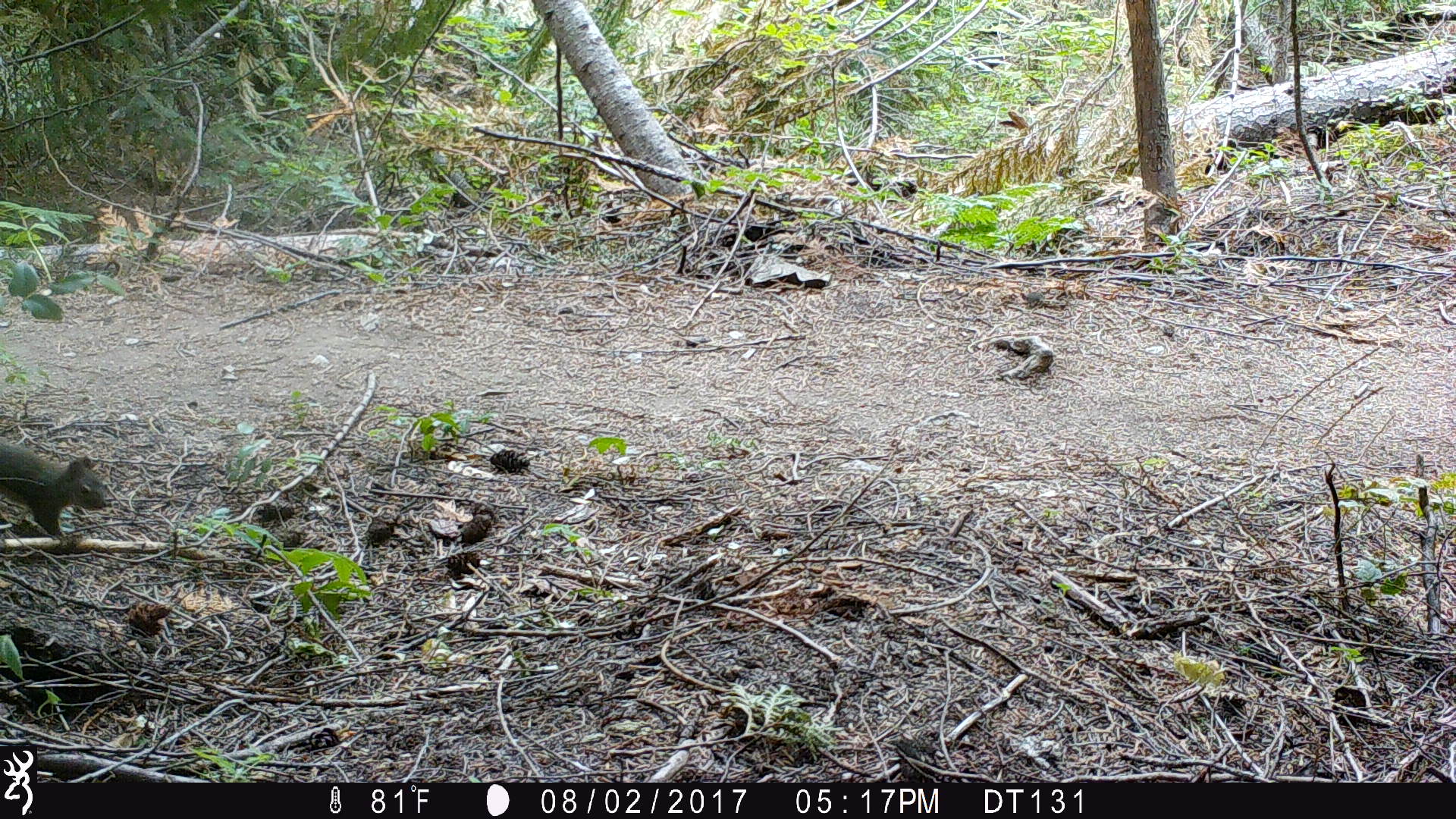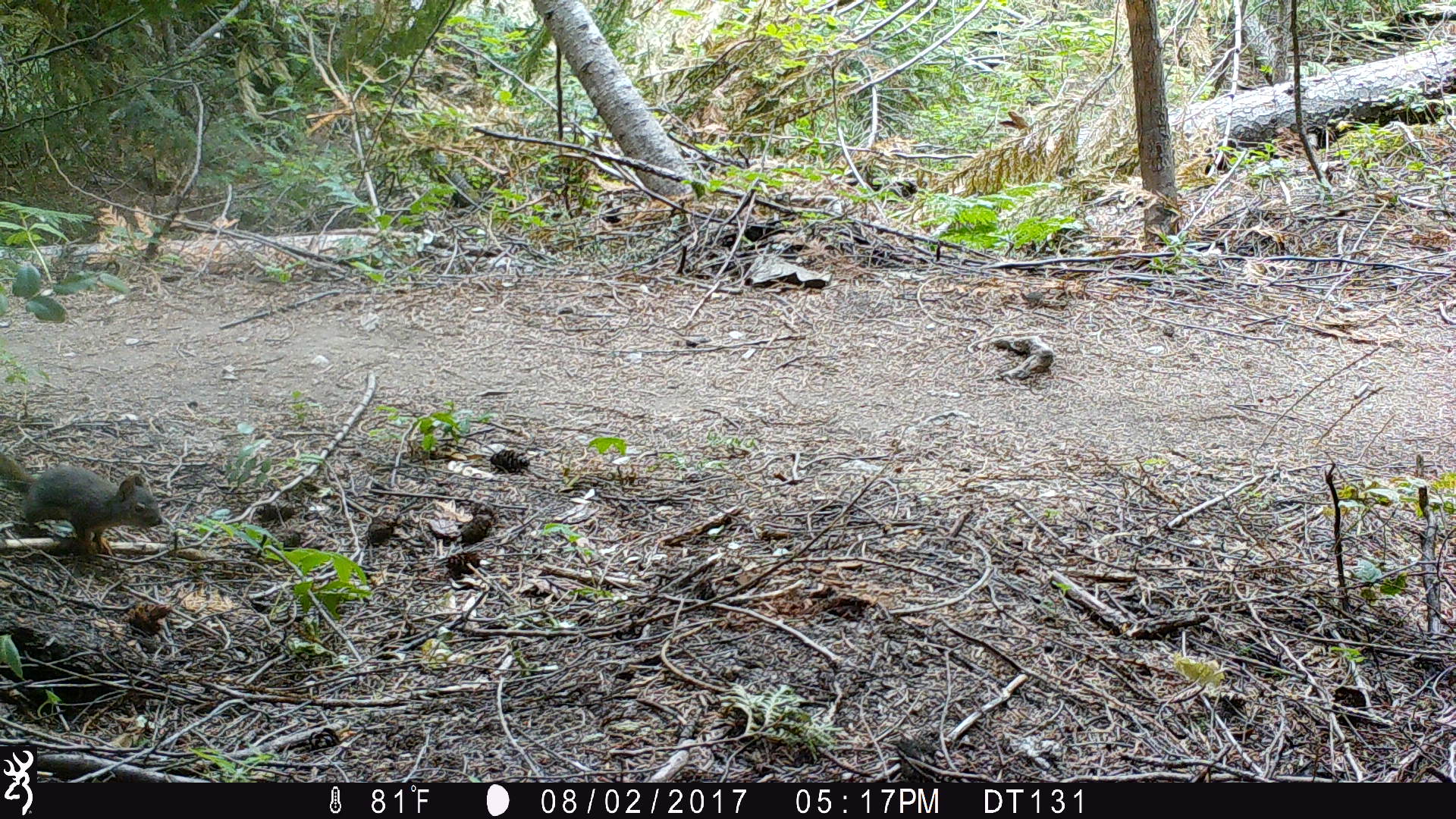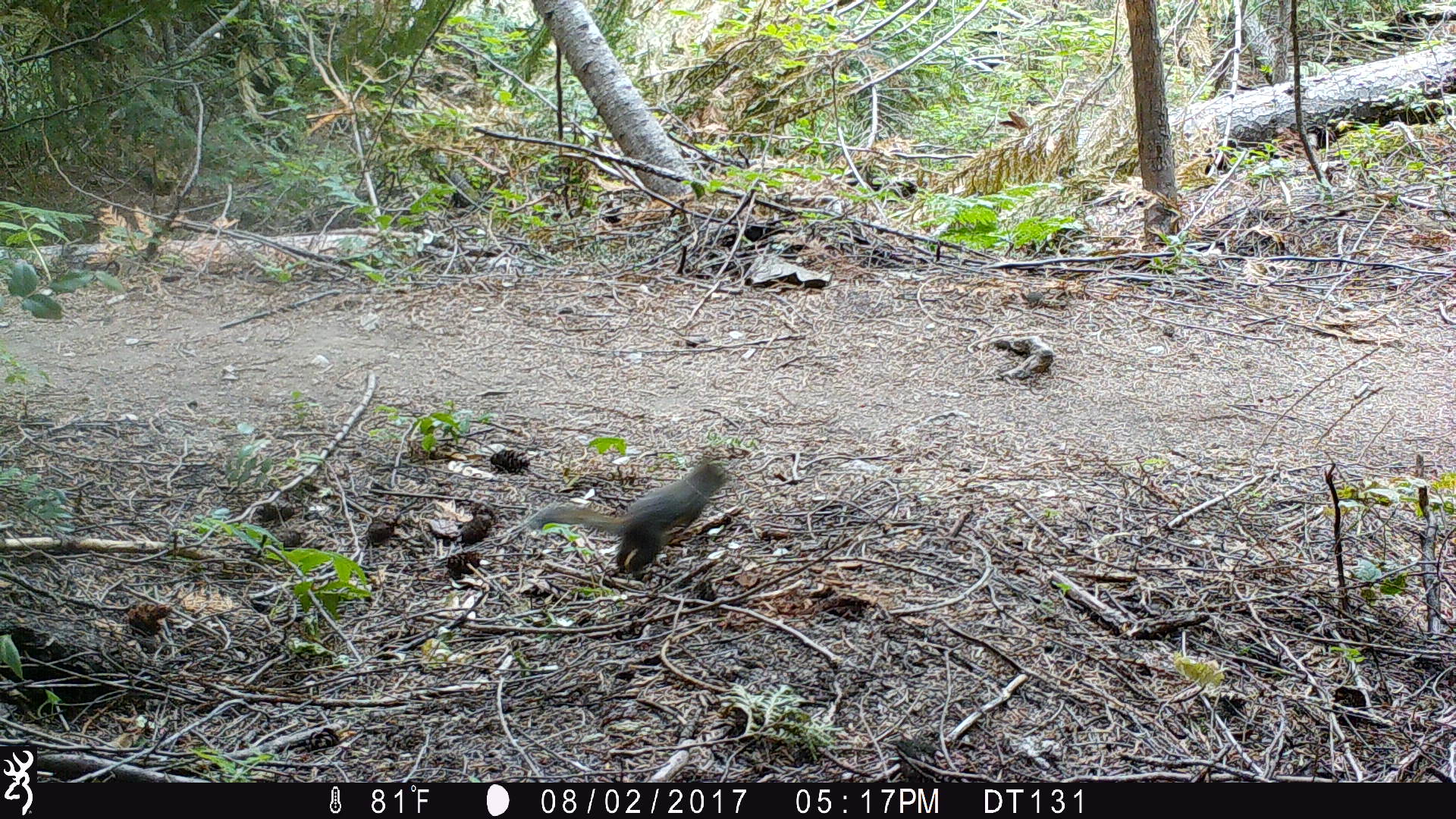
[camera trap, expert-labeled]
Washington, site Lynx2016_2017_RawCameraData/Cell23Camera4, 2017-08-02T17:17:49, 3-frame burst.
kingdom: Animalia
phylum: Chordata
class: Mammalia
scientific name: Mammalia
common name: small mammal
Small mammal (Mammalia). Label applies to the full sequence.